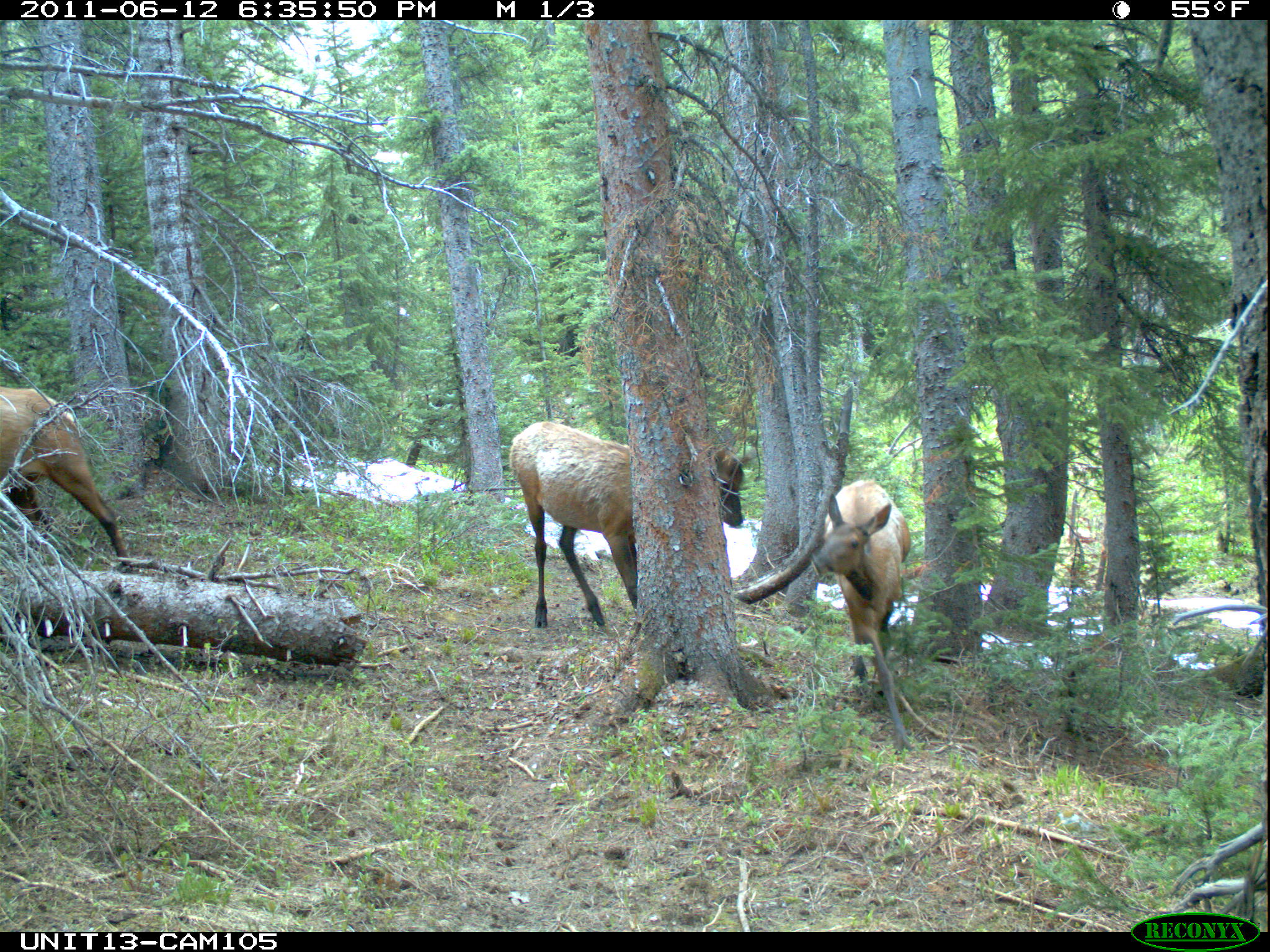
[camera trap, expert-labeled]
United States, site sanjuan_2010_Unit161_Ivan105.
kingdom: Animalia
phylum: Chordata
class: Mammalia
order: Artiodactyla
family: Cervidae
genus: Cervus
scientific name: Cervus elaphus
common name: red deer